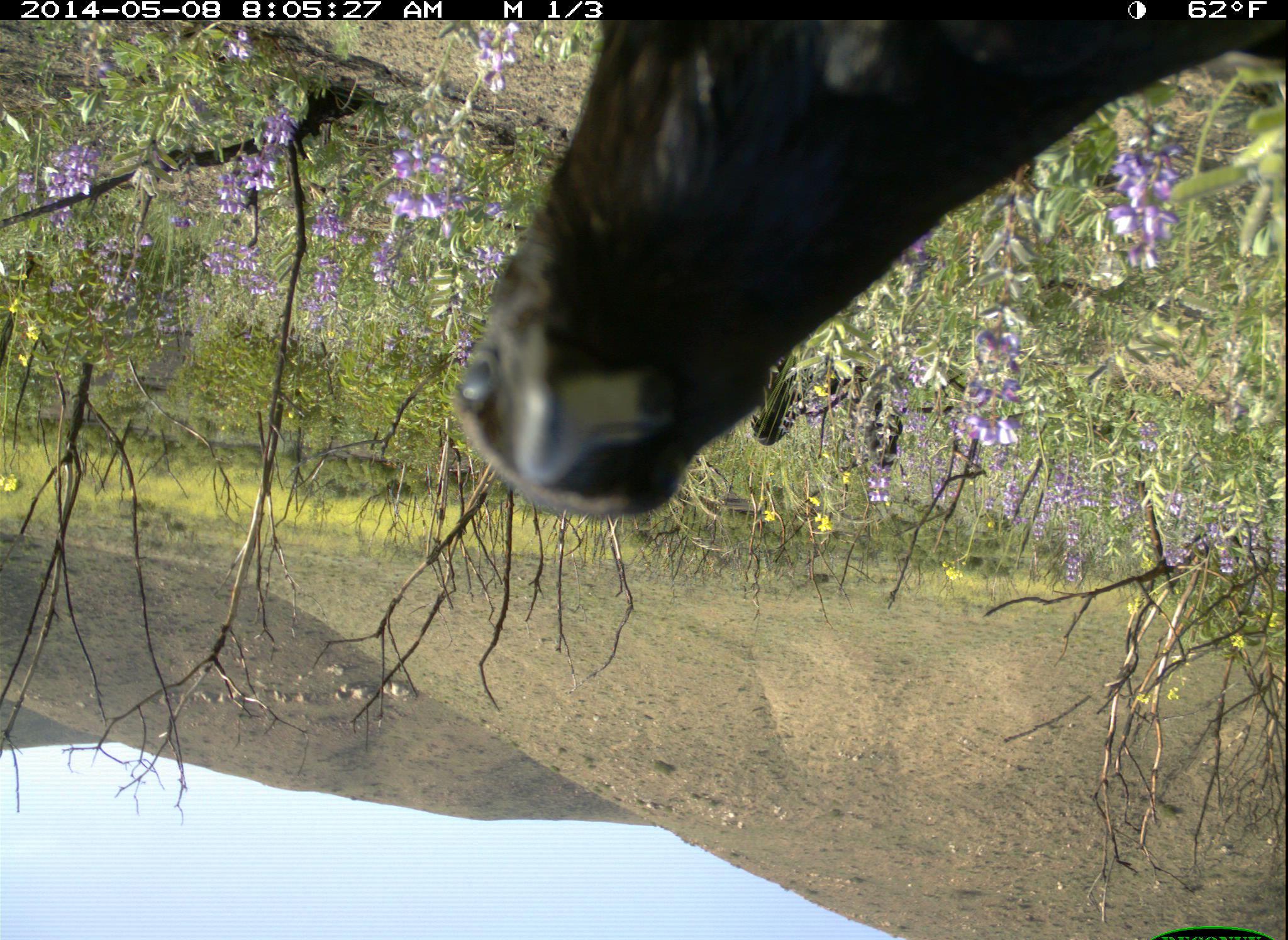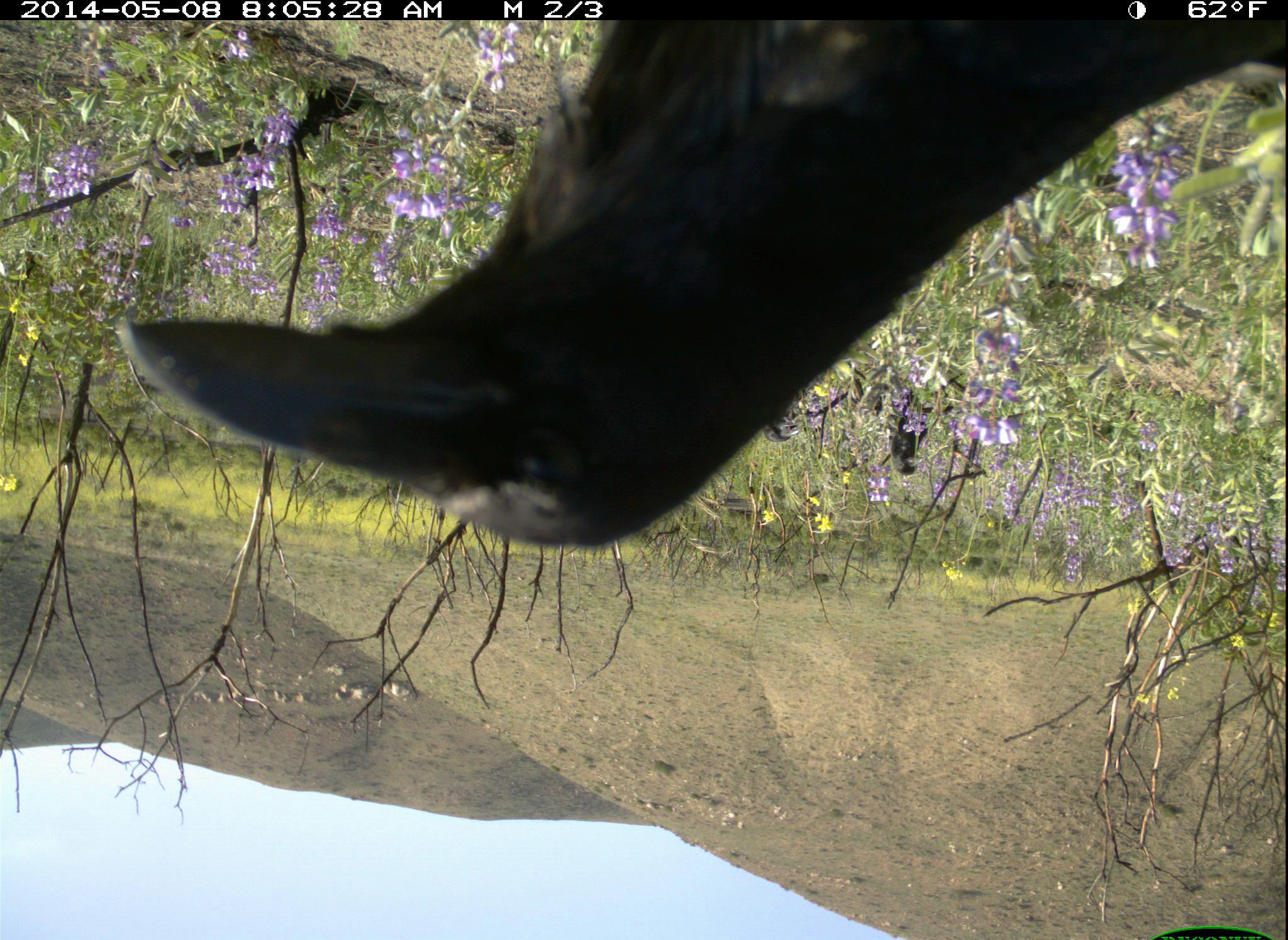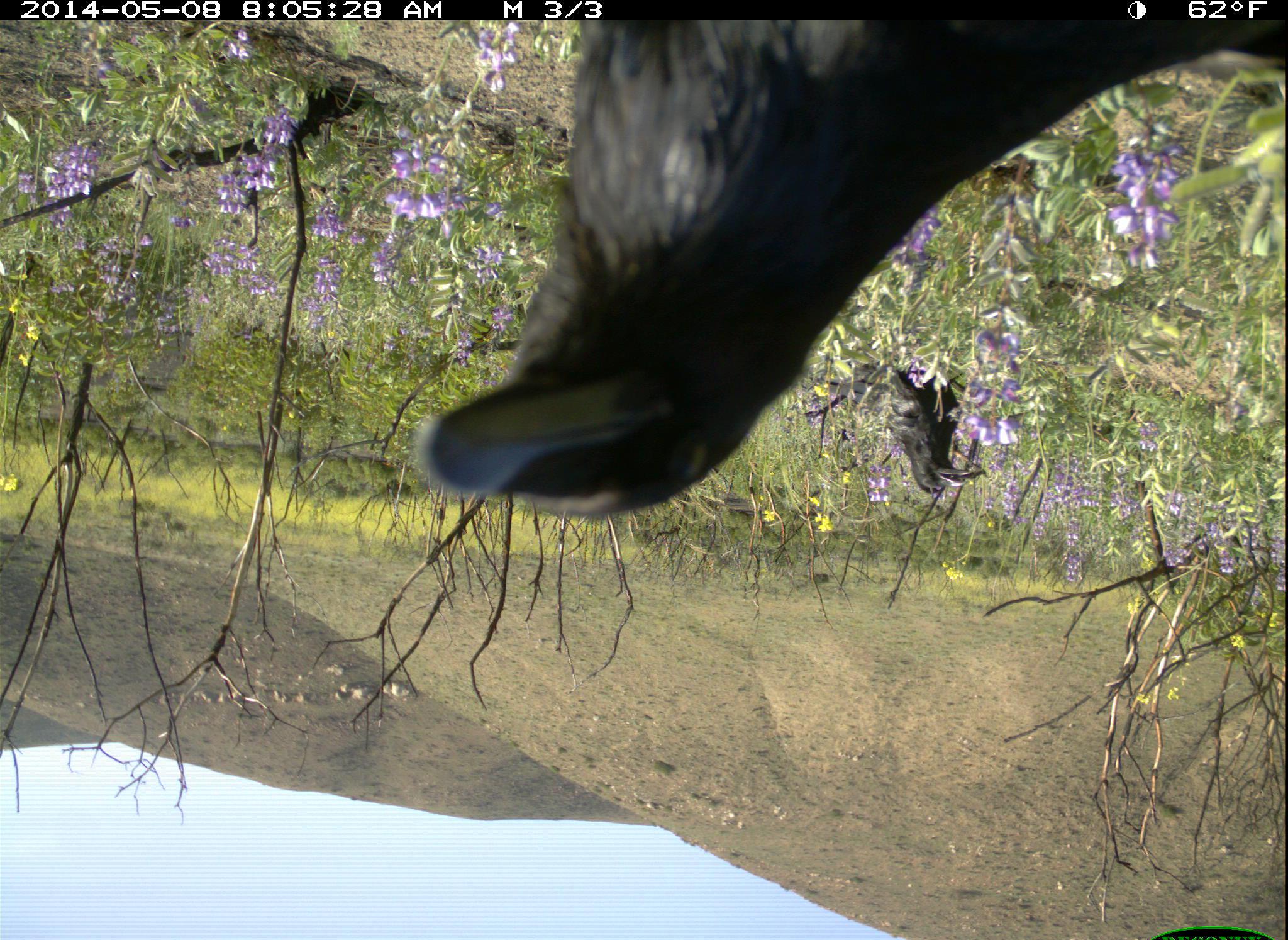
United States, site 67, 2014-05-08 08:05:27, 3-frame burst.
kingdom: Animalia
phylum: Chordata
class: Aves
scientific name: Aves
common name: bird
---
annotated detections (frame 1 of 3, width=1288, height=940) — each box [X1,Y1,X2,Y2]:
bird: [447,18,1288,520]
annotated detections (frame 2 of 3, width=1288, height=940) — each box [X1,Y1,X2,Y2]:
bird: [103,13,1288,552]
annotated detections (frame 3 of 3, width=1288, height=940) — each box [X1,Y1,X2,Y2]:
bird: [409,21,1288,523]; [878,357,992,500]